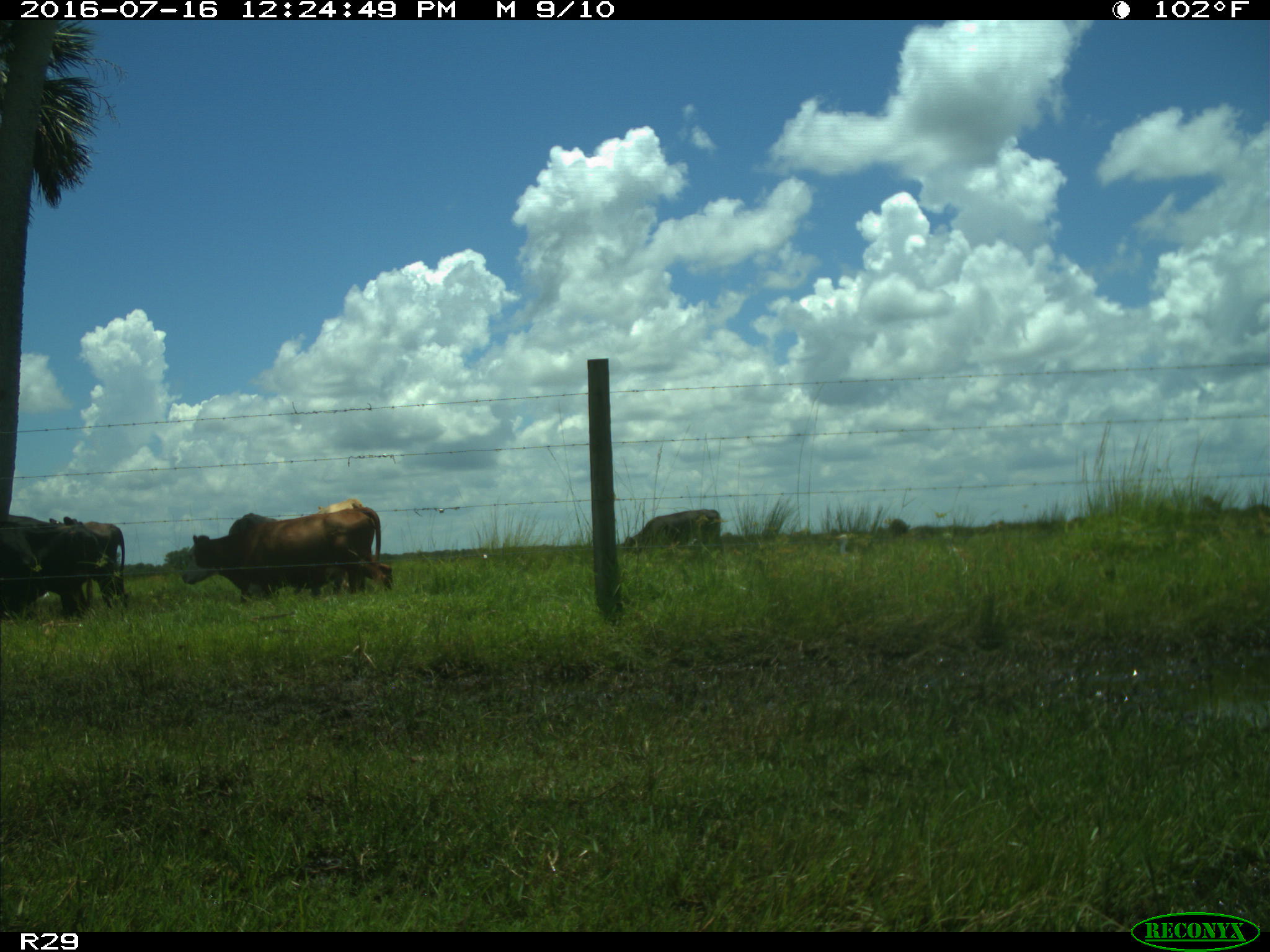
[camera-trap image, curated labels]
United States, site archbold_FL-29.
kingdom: Animalia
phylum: Chordata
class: Mammalia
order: Artiodactyla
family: Bovidae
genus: Bos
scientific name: Bos taurus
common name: domestic cow